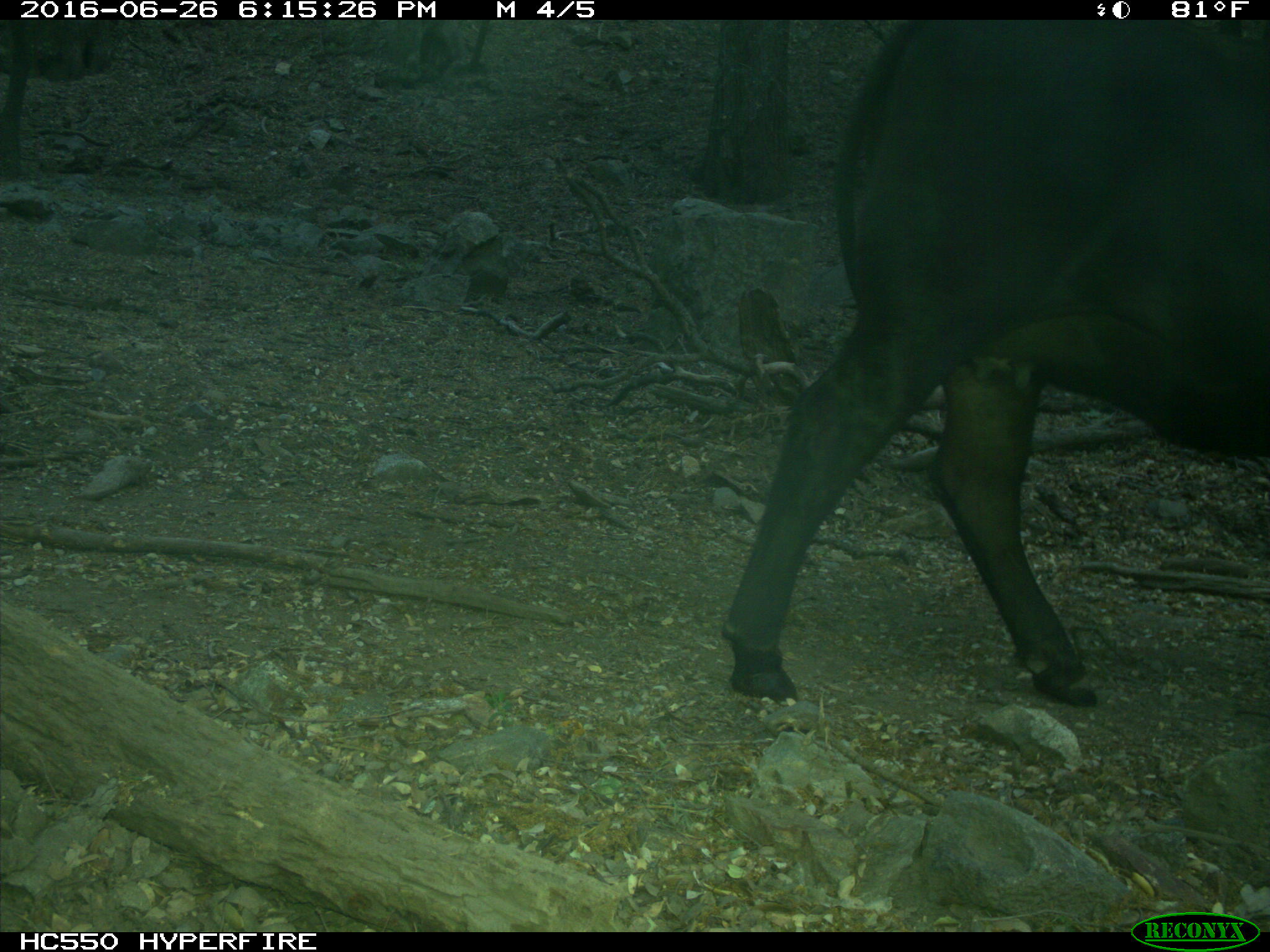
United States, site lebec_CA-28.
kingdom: Animalia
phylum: Chordata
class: Mammalia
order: Artiodactyla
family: Bovidae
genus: Bos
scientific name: Bos taurus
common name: domestic cow